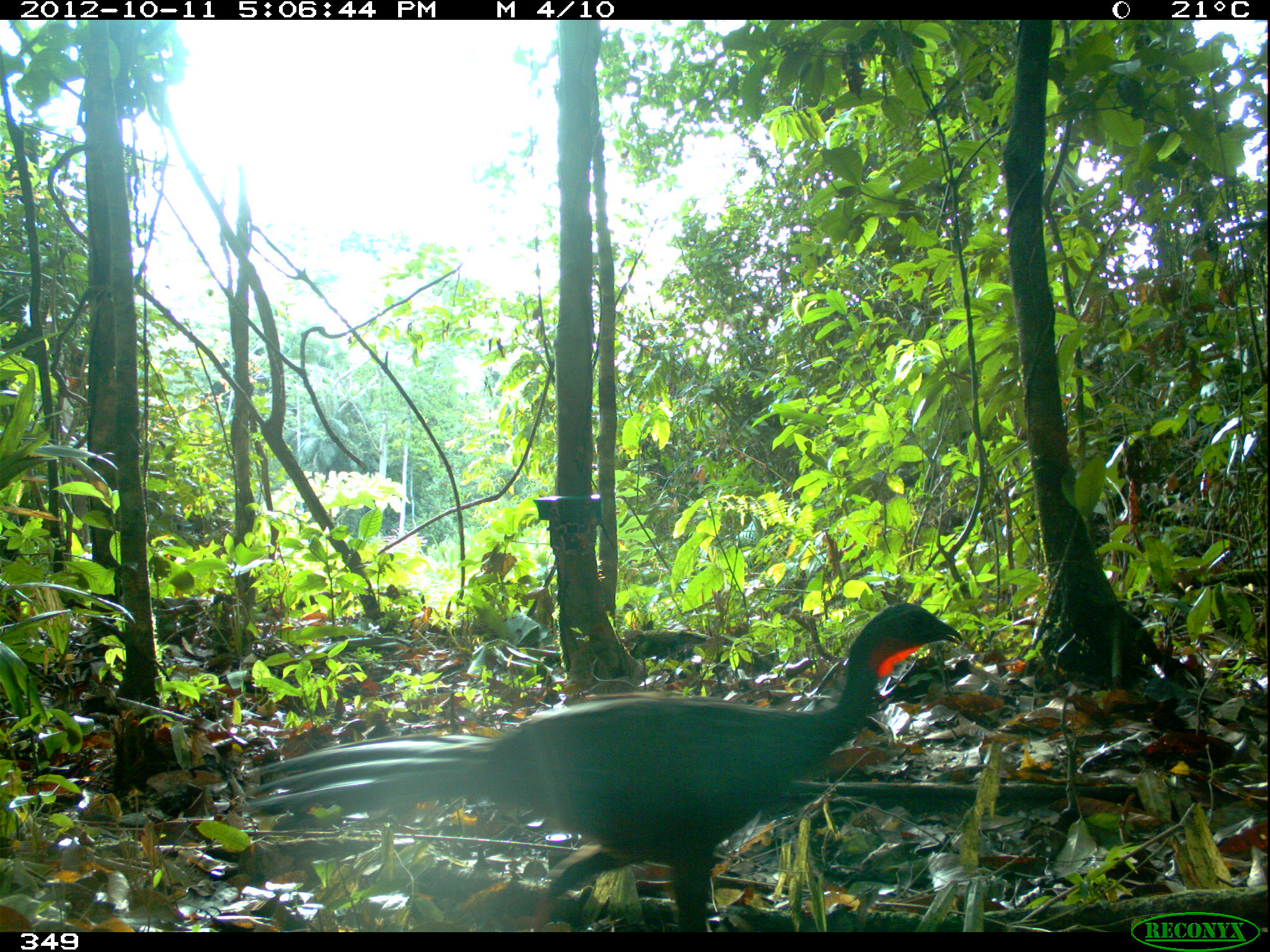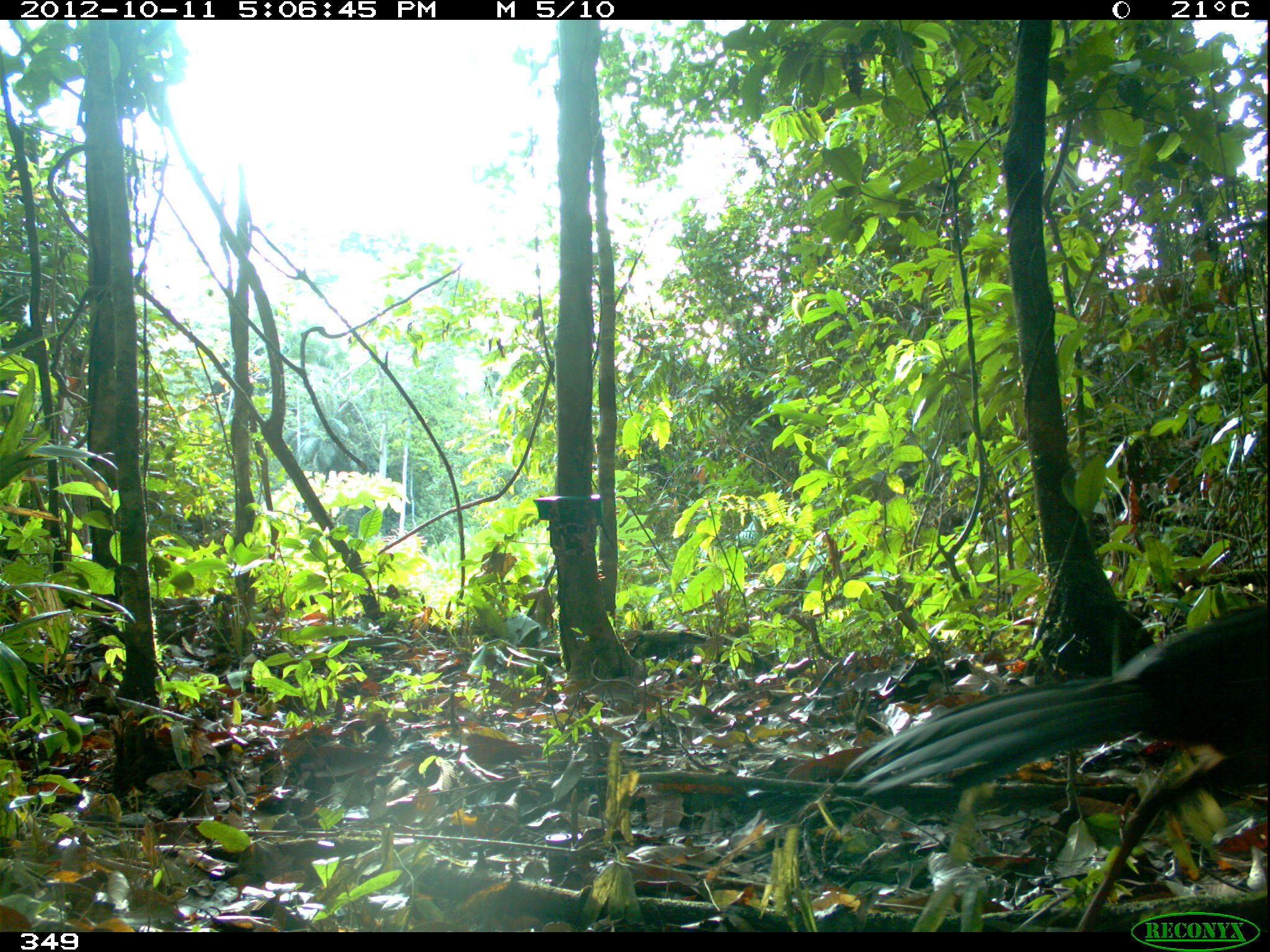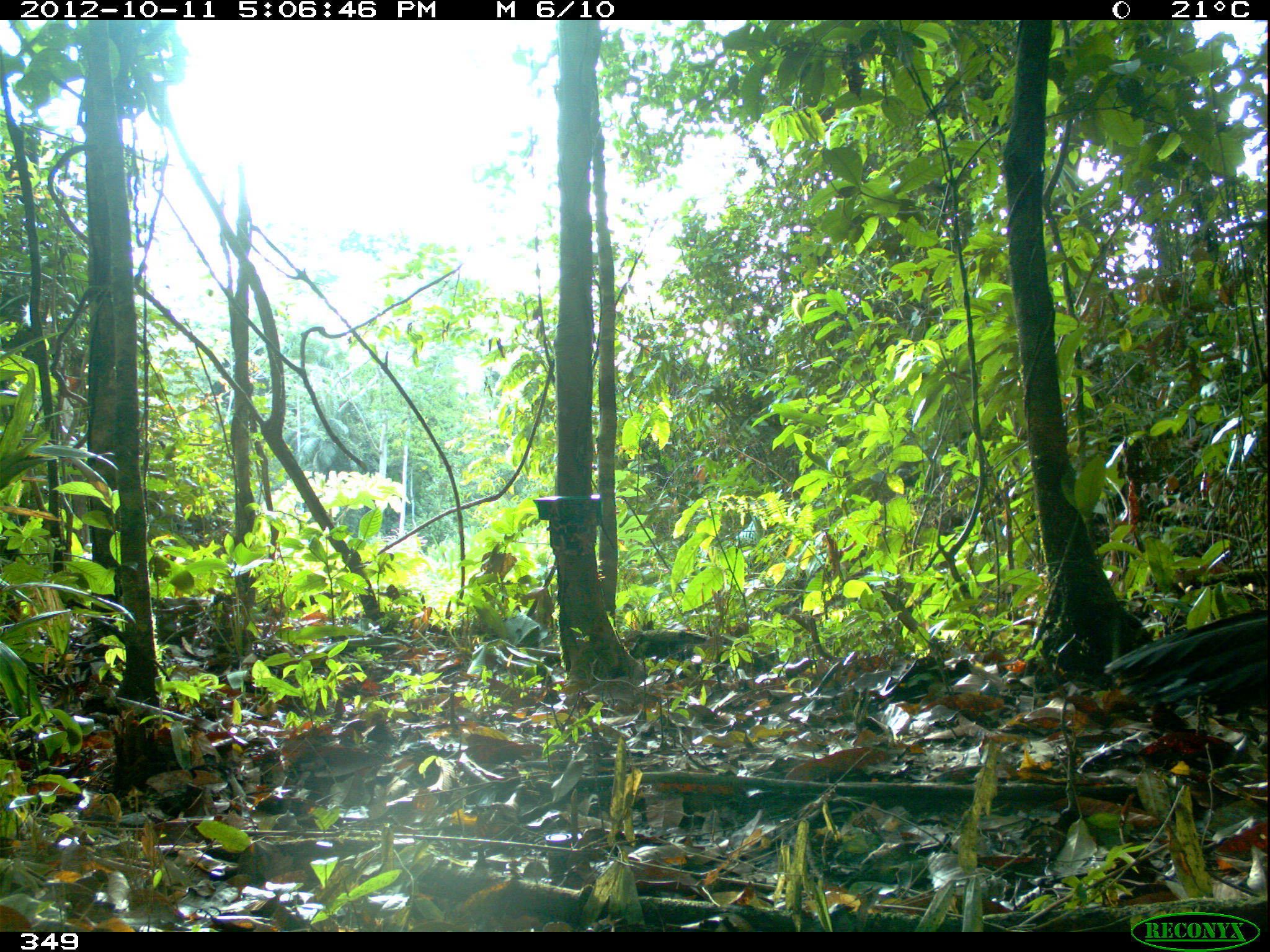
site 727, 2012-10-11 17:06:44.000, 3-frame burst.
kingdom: Animalia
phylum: Chordata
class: Aves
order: Galliformes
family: Cracidae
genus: Penelope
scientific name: Penelope jacquacu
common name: spix's guan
Penelope jacquacu (spix's guan).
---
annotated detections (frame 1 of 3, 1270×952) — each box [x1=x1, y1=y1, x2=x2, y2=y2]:
penelope jacquacu: [x1=240, y1=601, x2=964, y2=933]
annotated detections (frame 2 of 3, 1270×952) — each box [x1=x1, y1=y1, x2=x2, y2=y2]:
penelope jacquacu: [x1=843, y1=604, x2=1268, y2=930]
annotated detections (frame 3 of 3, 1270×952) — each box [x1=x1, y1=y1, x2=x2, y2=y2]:
penelope jacquacu: [x1=1103, y1=596, x2=1268, y2=695]